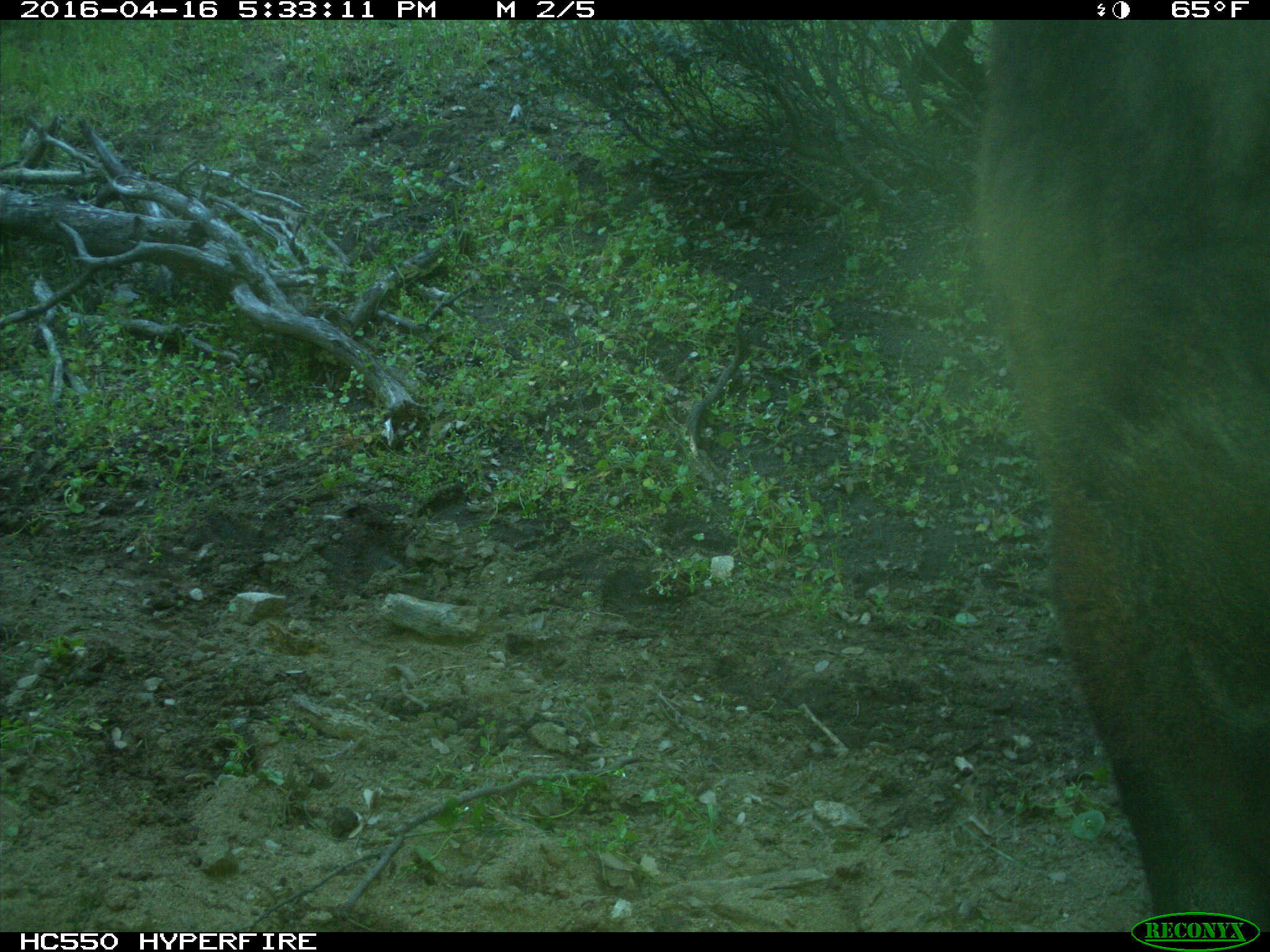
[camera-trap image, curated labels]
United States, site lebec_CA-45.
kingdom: Animalia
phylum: Chordata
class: Mammalia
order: Artiodactyla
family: Bovidae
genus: Bos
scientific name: Bos taurus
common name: domestic cow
Bos taurus (domestic cow).